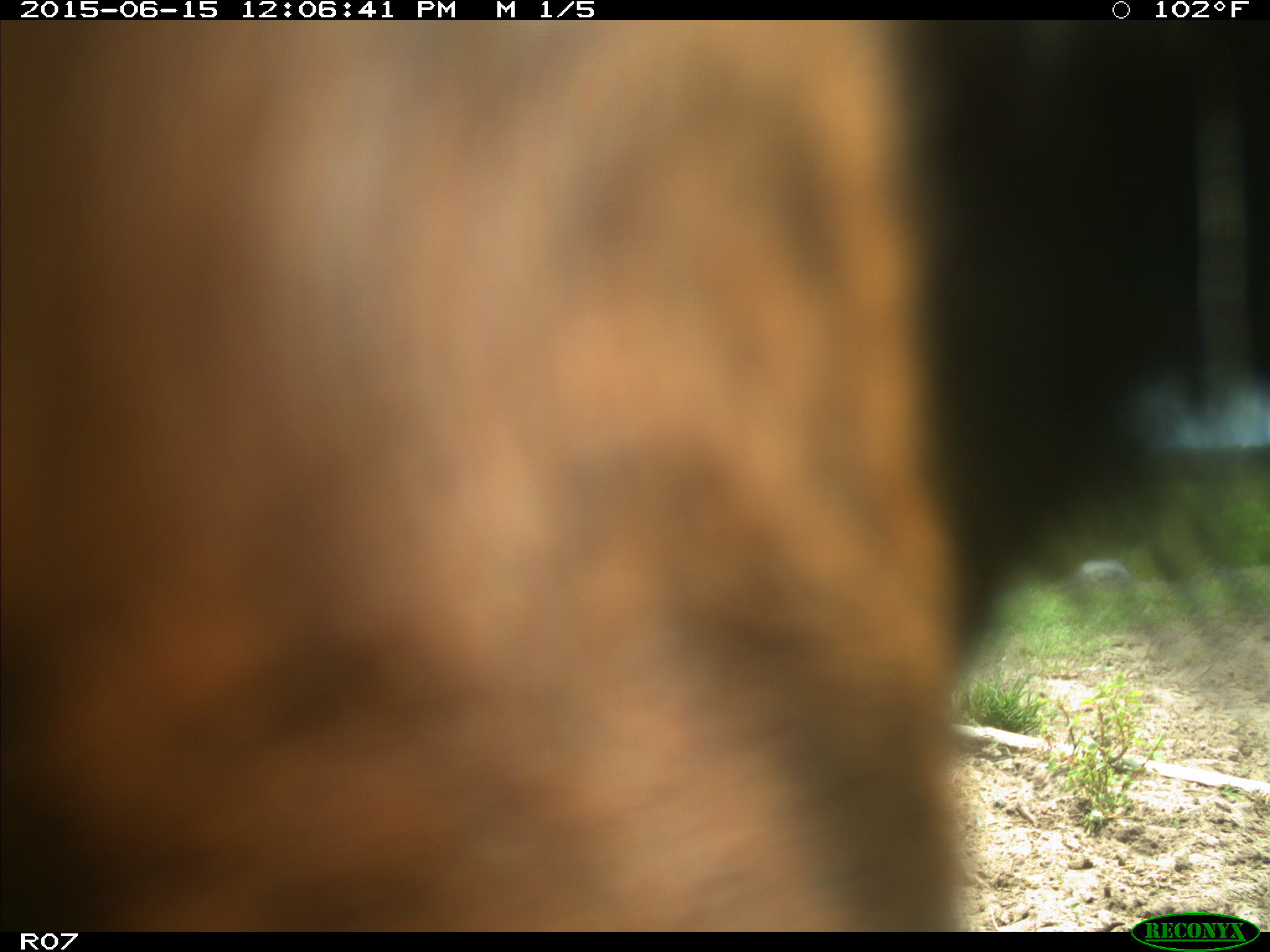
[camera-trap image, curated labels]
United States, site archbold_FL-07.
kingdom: Animalia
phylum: Chordata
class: Mammalia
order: Artiodactyla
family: Bovidae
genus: Bos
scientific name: Bos taurus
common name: domestic cow